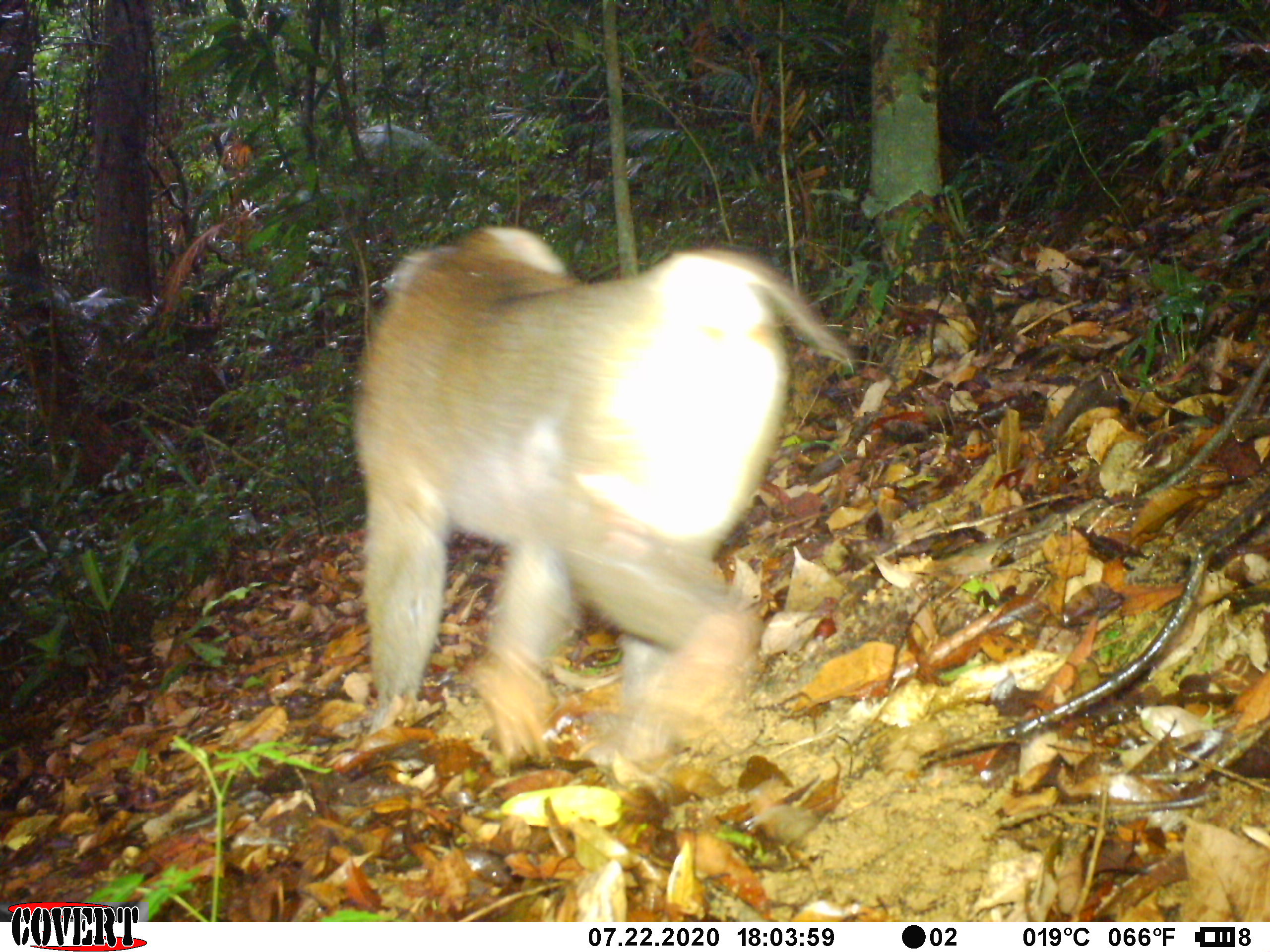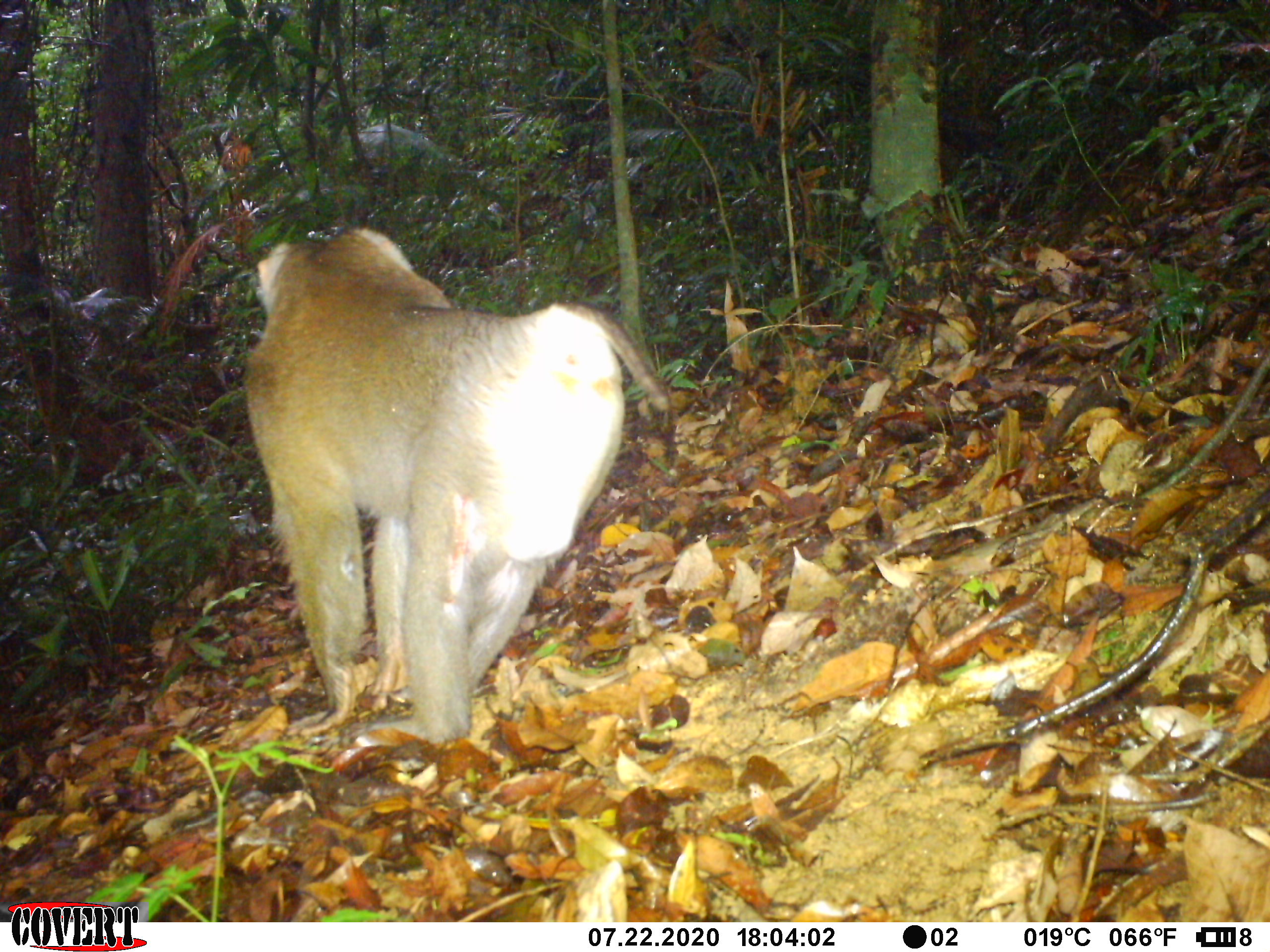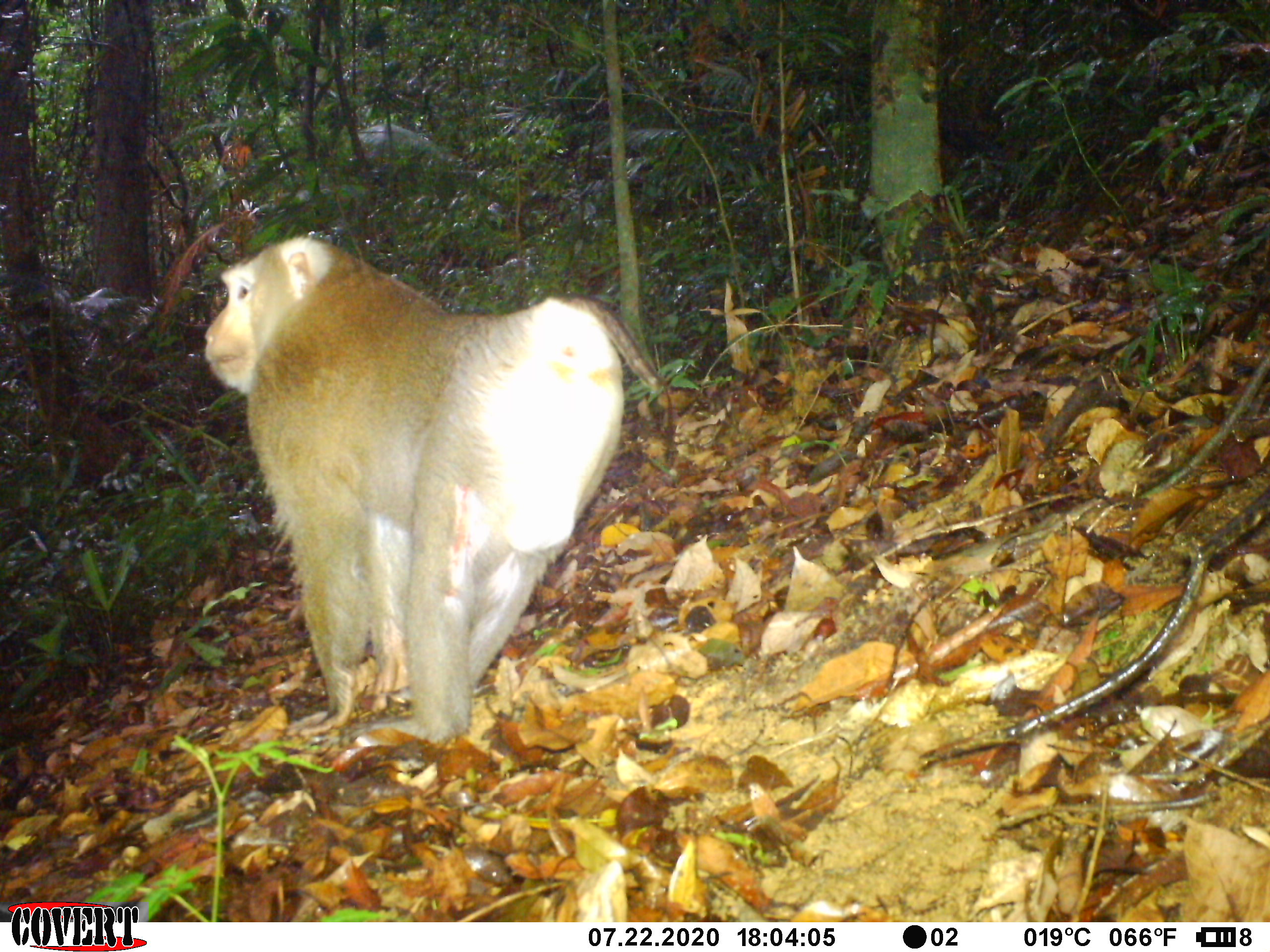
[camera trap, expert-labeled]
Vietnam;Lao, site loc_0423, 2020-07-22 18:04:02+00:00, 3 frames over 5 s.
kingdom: Animalia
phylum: Chordata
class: Mammalia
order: Primates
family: Cercopithecidae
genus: Macaca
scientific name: Macaca nemestrina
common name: pig-tailed macaque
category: pig tailed macaque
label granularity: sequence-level